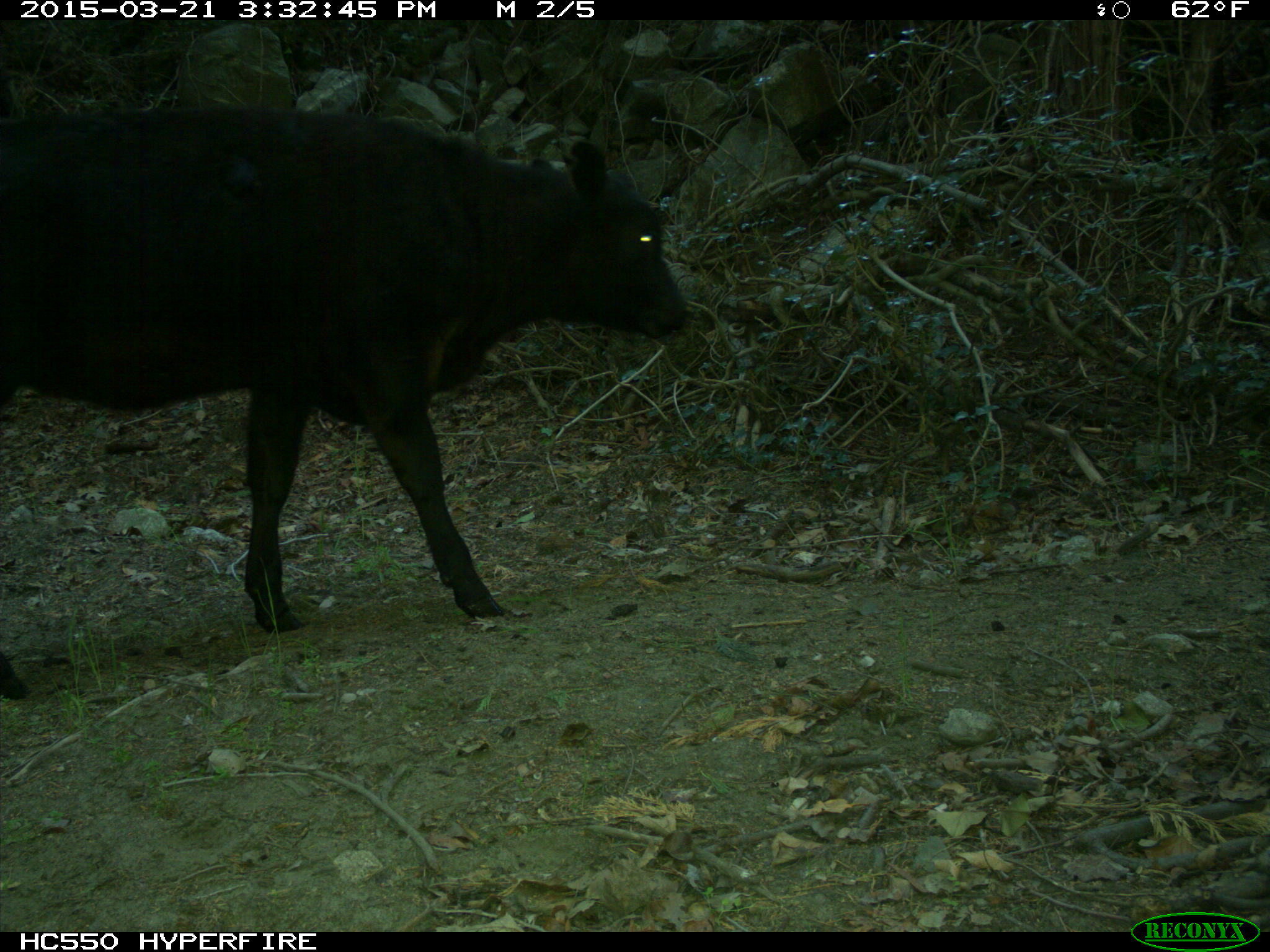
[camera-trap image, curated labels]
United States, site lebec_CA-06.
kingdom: Animalia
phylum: Chordata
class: Mammalia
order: Artiodactyla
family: Bovidae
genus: Bos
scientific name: Bos taurus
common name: domestic cow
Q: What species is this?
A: Bos taurus (domestic cow).